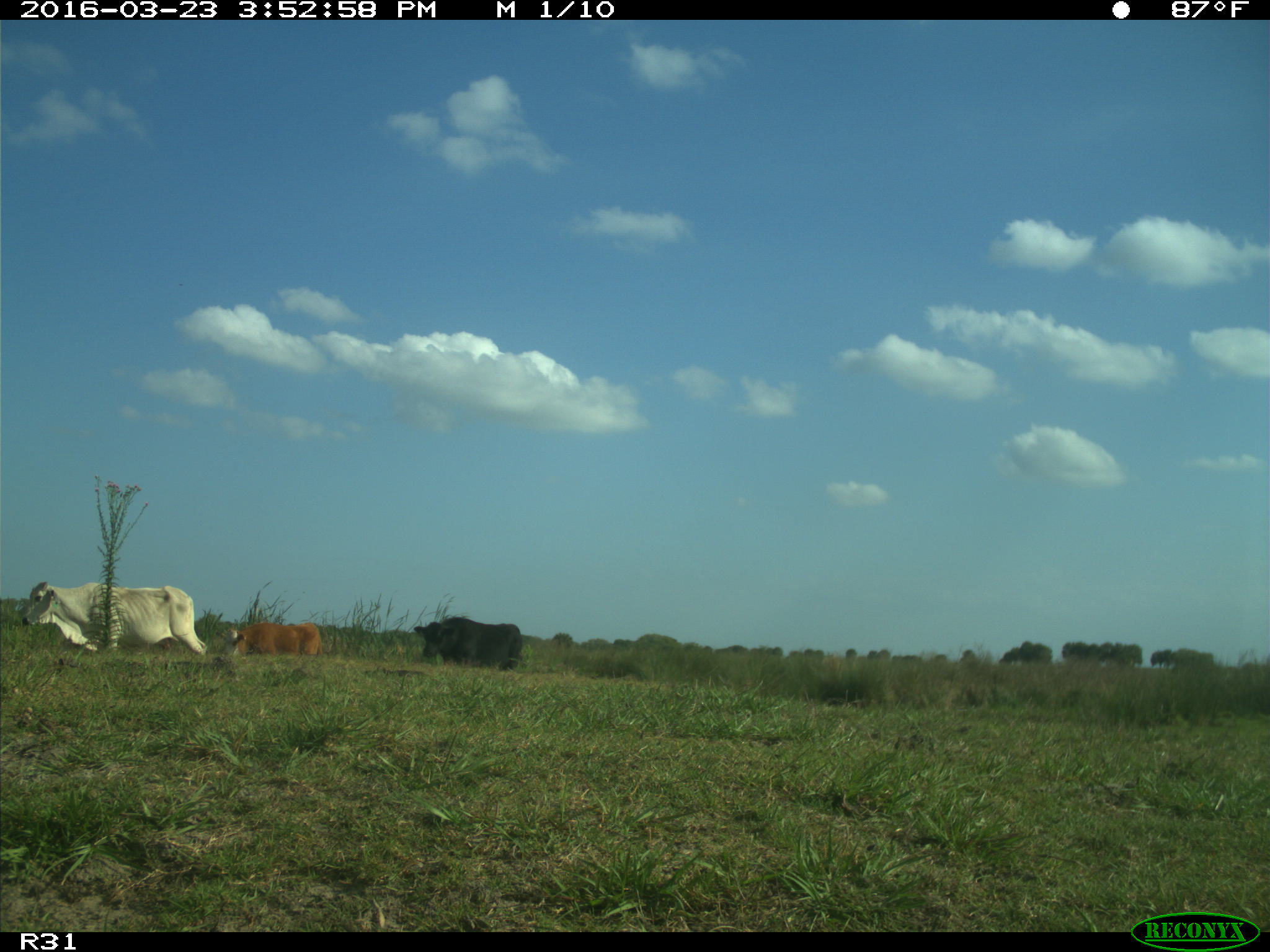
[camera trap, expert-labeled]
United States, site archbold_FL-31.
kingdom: Animalia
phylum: Chordata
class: Mammalia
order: Artiodactyla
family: Bovidae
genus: Bos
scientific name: Bos taurus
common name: domestic cow